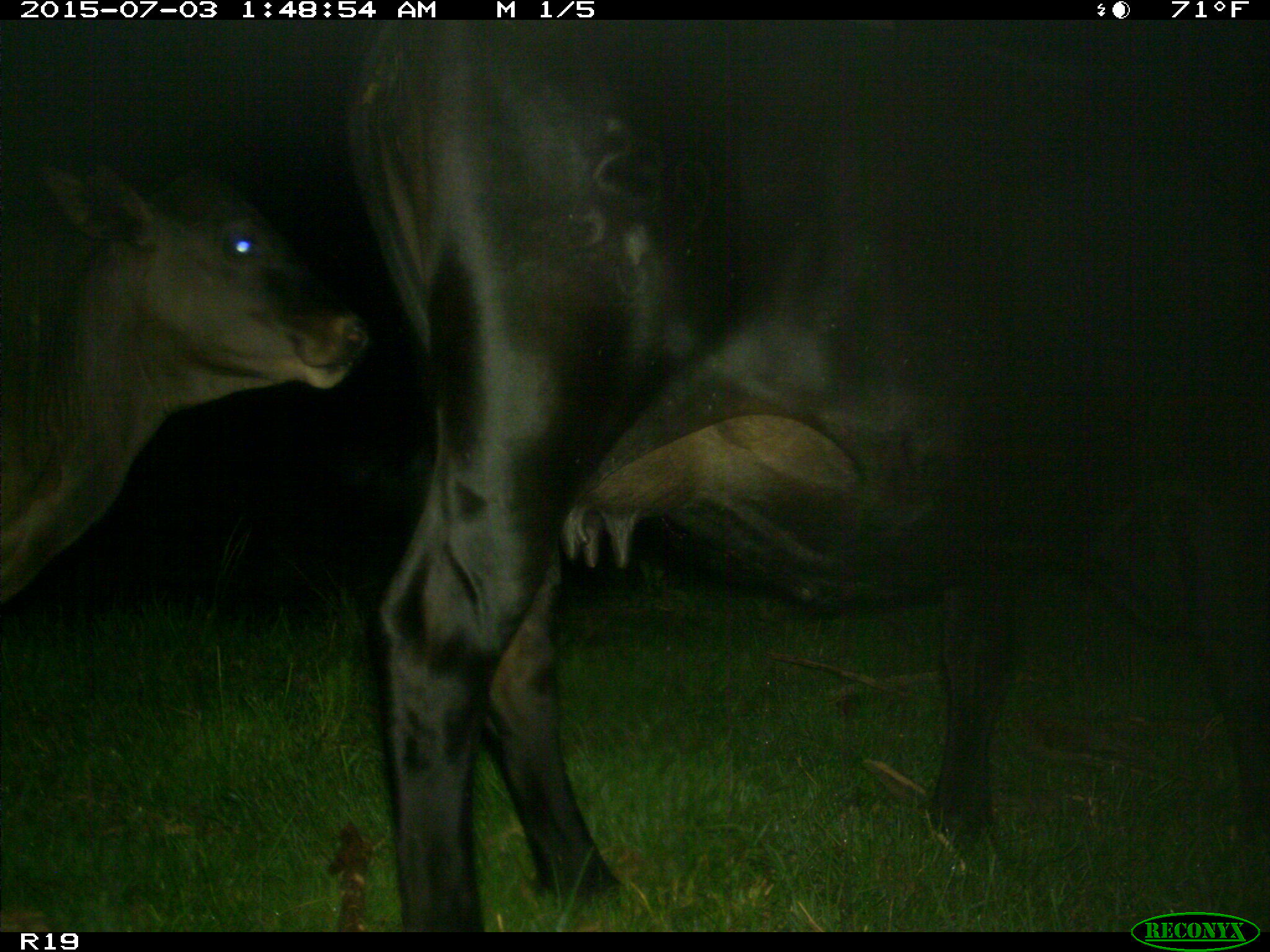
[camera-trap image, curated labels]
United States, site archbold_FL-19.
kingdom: Animalia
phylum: Chordata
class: Mammalia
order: Artiodactyla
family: Bovidae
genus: Bos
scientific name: Bos taurus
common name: domestic cow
Bos taurus (domestic cow).